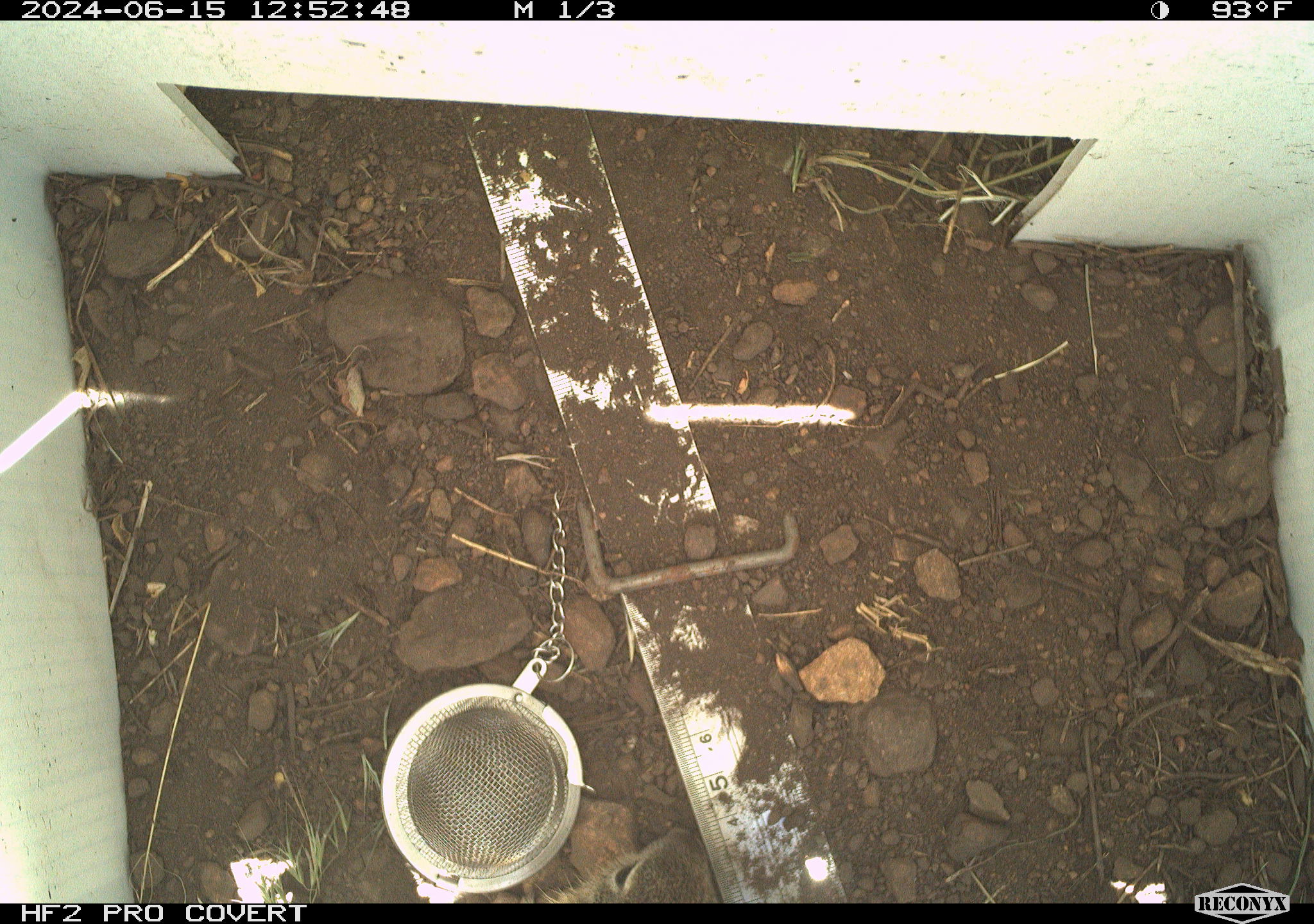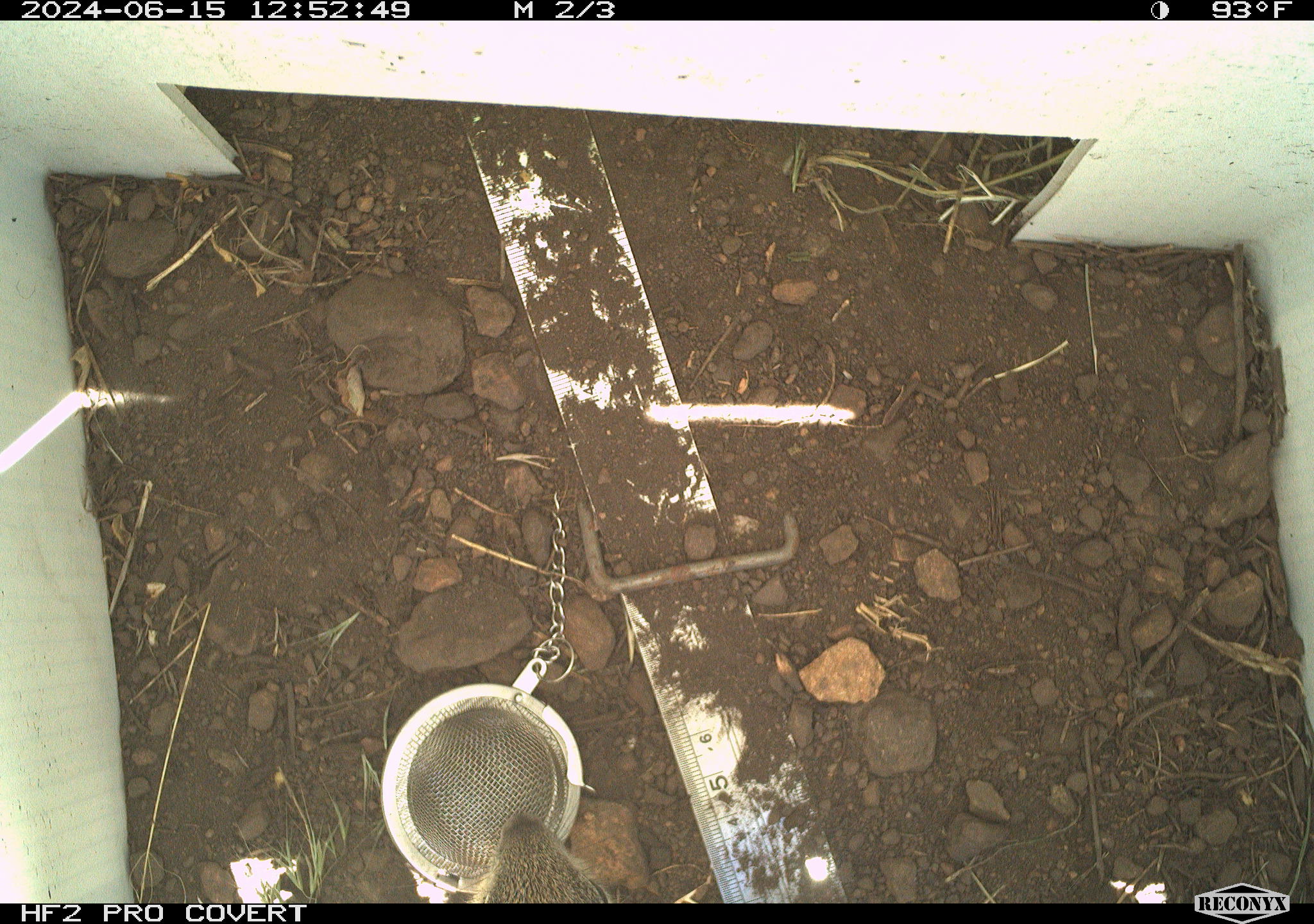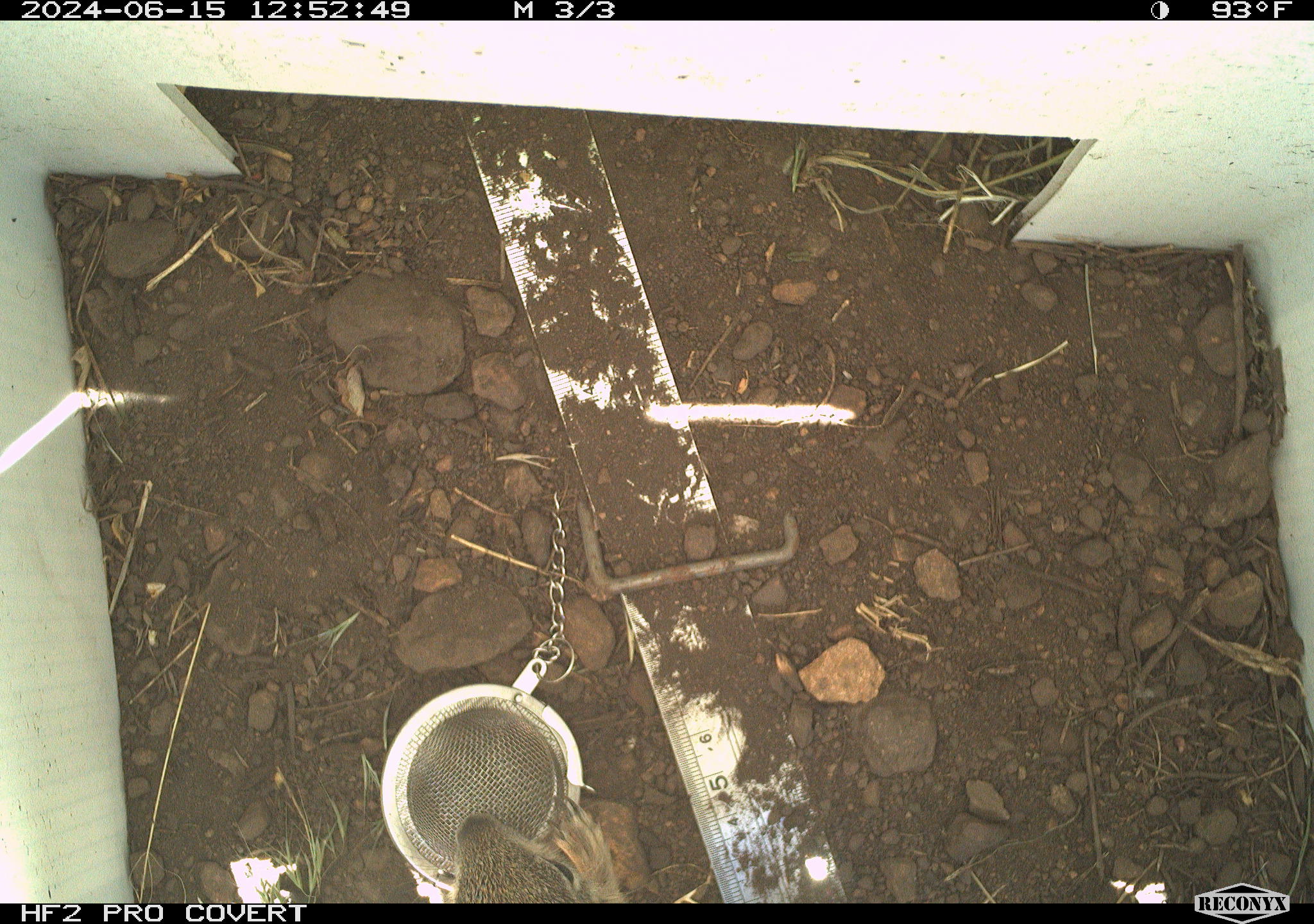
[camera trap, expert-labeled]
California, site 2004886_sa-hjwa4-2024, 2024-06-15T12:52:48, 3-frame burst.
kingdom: Animalia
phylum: Chordata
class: Mammalia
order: Rodentia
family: Sciuridae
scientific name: Sciuridae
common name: squirrels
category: sciuridae family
Sciuridae family (squirrels) (Sciuridae).